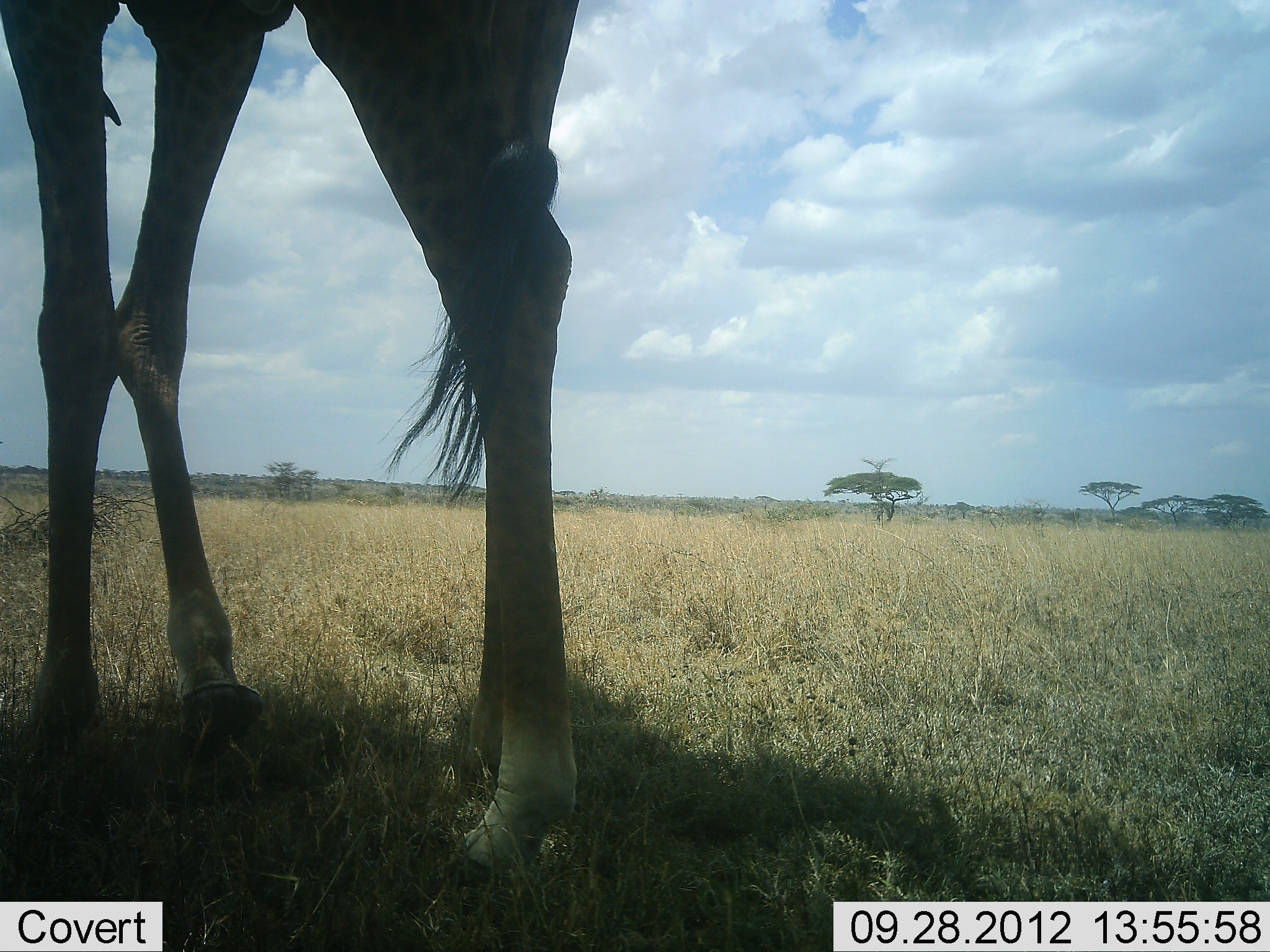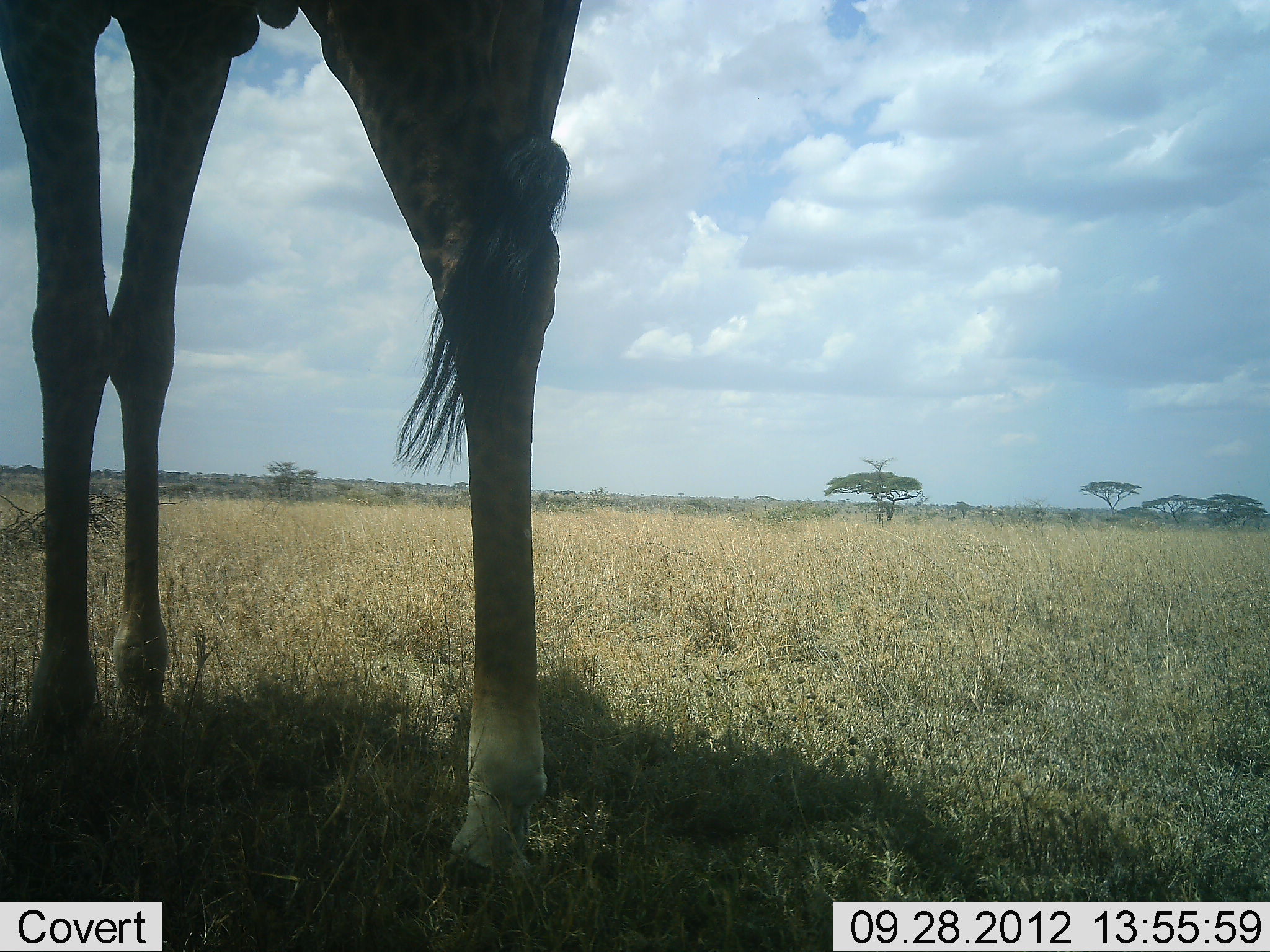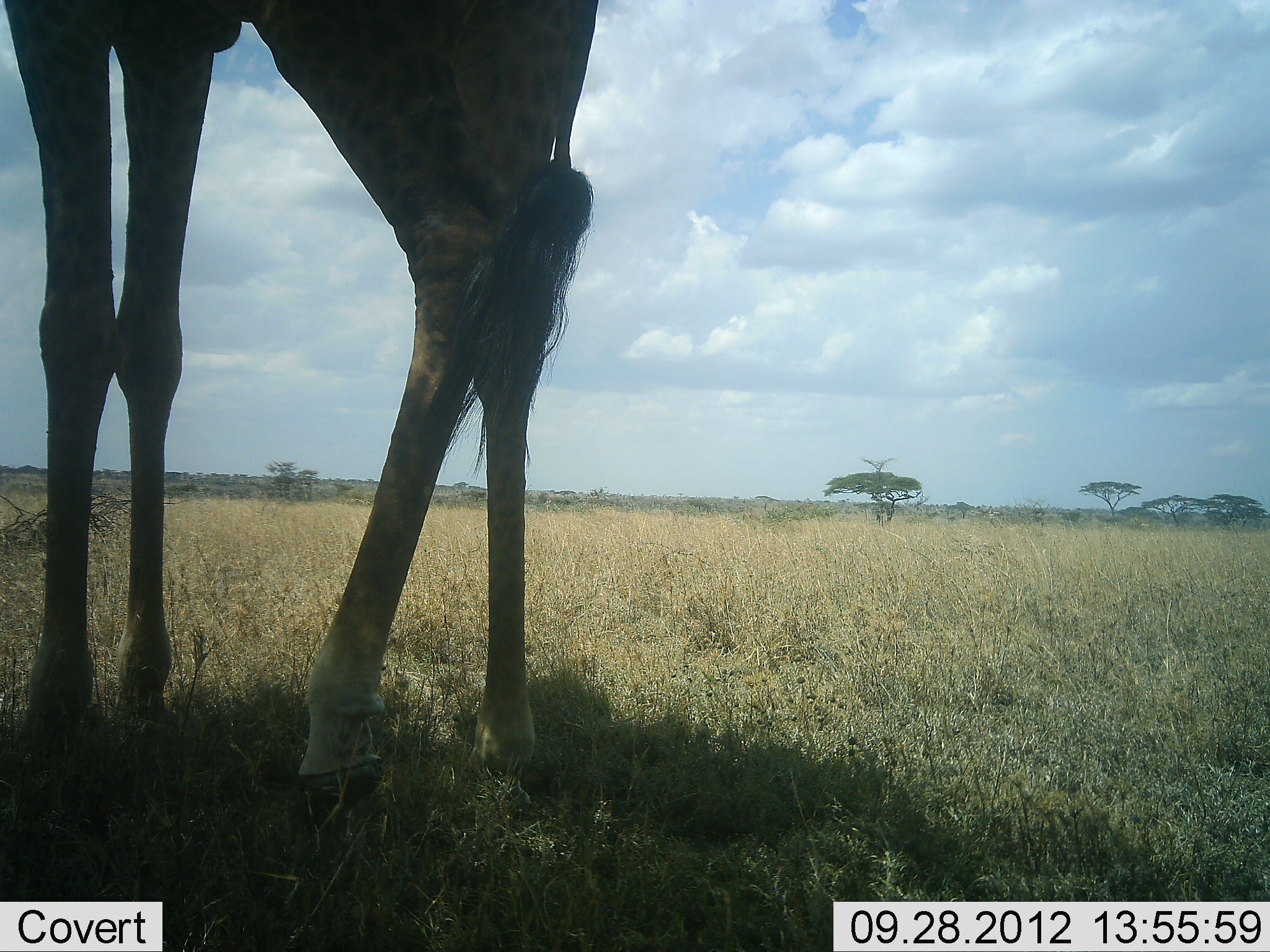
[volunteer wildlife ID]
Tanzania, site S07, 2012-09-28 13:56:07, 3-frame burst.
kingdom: Animalia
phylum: Chordata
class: Mammalia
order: Artiodactyla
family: Giraffidae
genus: Giraffa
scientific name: Giraffa camelopardalis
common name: giraffe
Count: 1.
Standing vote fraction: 100%.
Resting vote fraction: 0%.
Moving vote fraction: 0%.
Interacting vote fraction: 0%.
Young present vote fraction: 0%.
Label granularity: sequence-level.